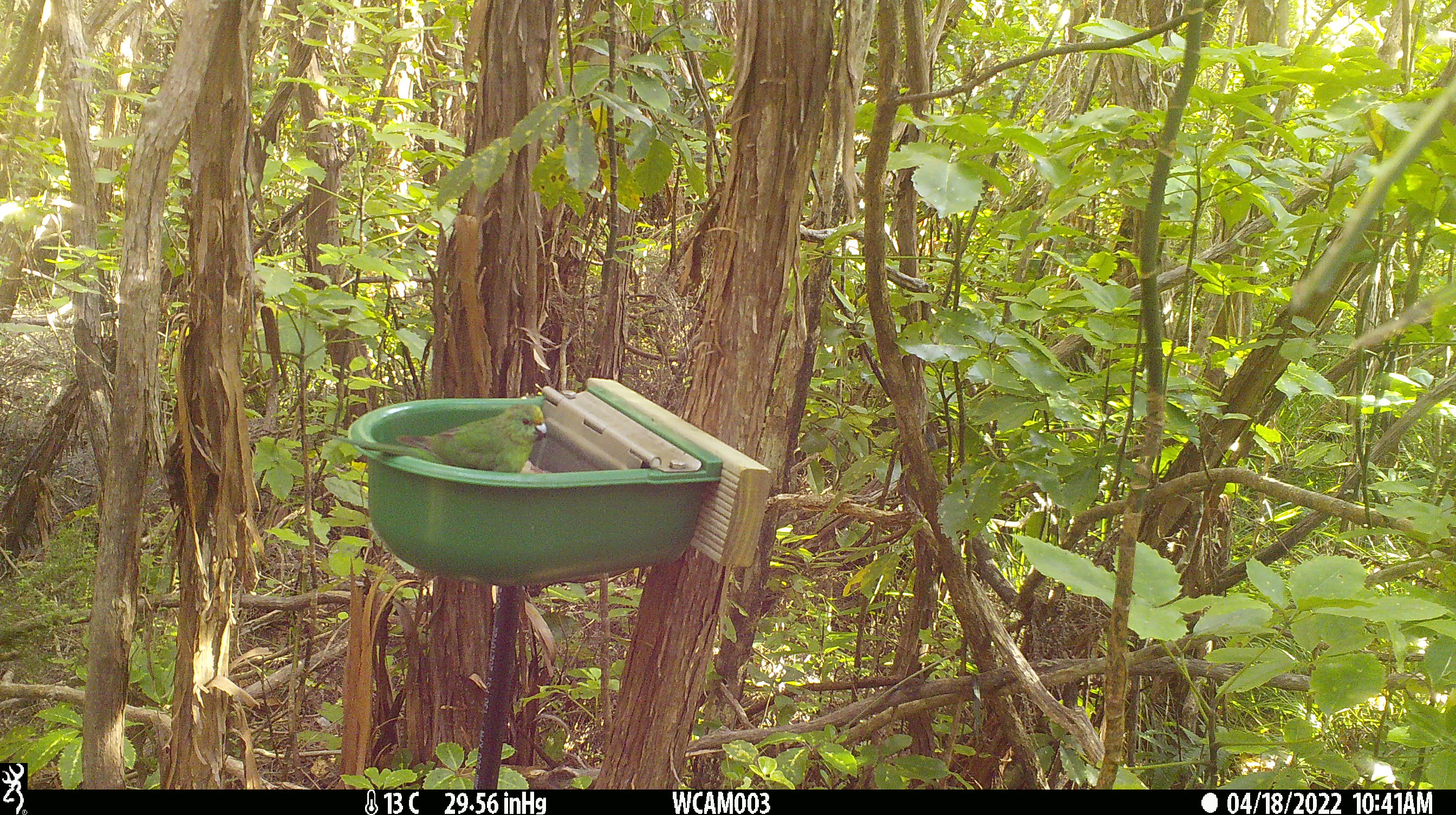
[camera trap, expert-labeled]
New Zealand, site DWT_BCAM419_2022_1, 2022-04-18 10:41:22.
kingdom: Animalia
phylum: Chordata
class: Aves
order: Psittaciformes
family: Psittaculidae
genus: Cyanoramphus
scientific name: Cyanoramphus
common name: parakeet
Parakeet (Cyanoramphus).